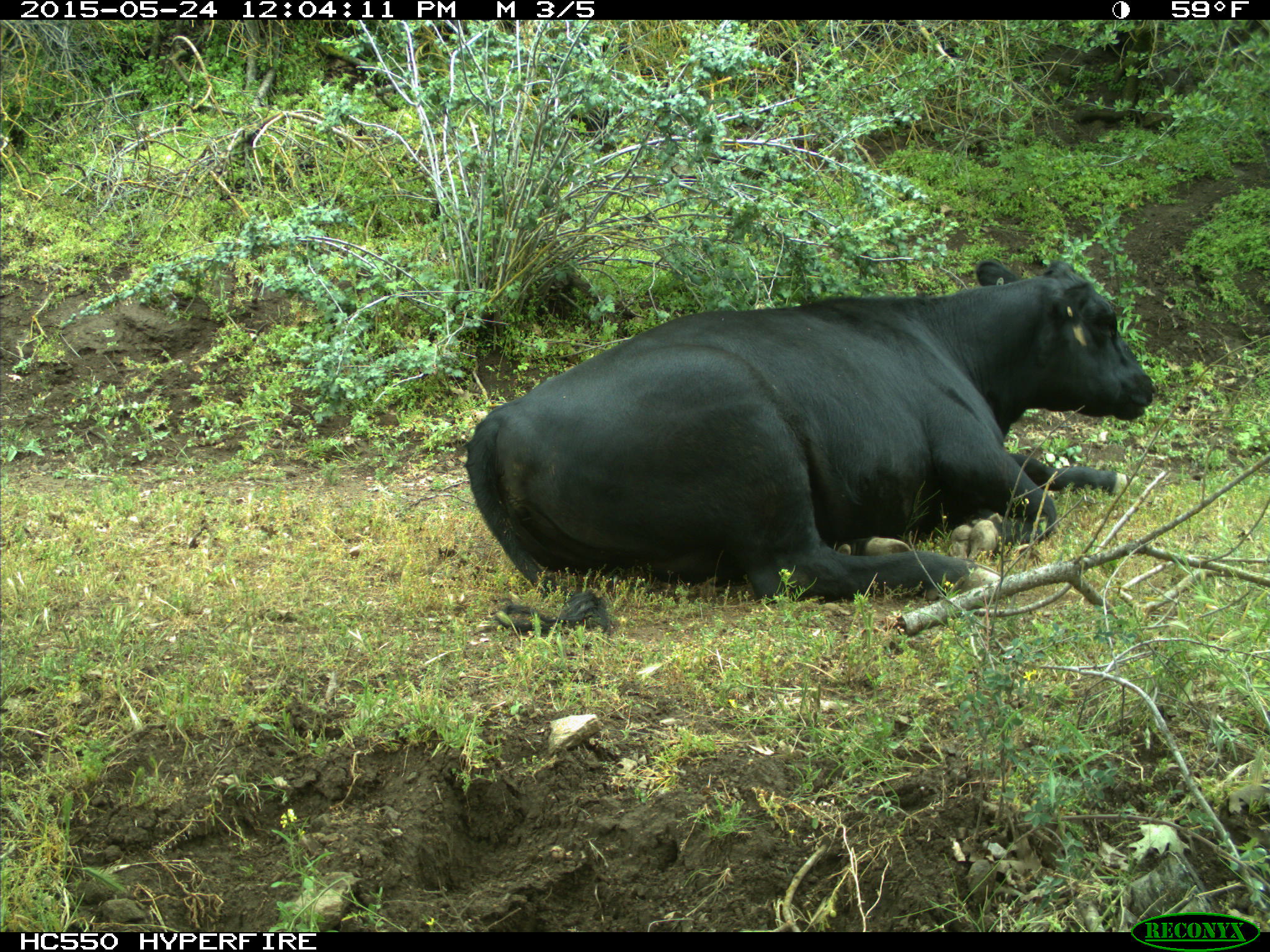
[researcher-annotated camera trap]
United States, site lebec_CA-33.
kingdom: Animalia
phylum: Chordata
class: Mammalia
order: Artiodactyla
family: Bovidae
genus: Bos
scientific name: Bos taurus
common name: domestic cow